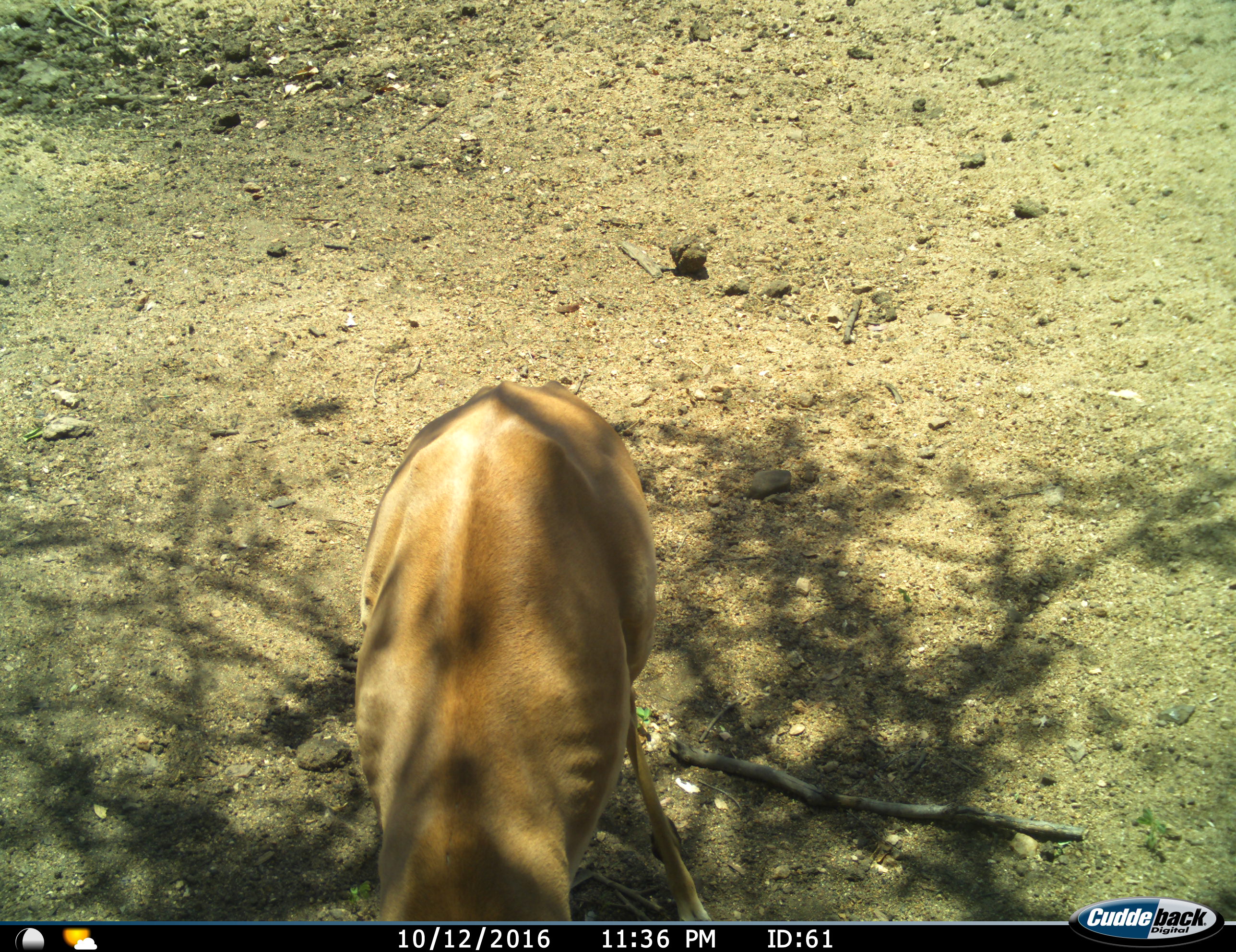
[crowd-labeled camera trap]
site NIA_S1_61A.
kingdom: Animalia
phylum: Chordata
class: Mammalia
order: Artiodactyla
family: Bovidae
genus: Aepyceros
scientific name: Aepyceros melampus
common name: impala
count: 1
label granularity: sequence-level